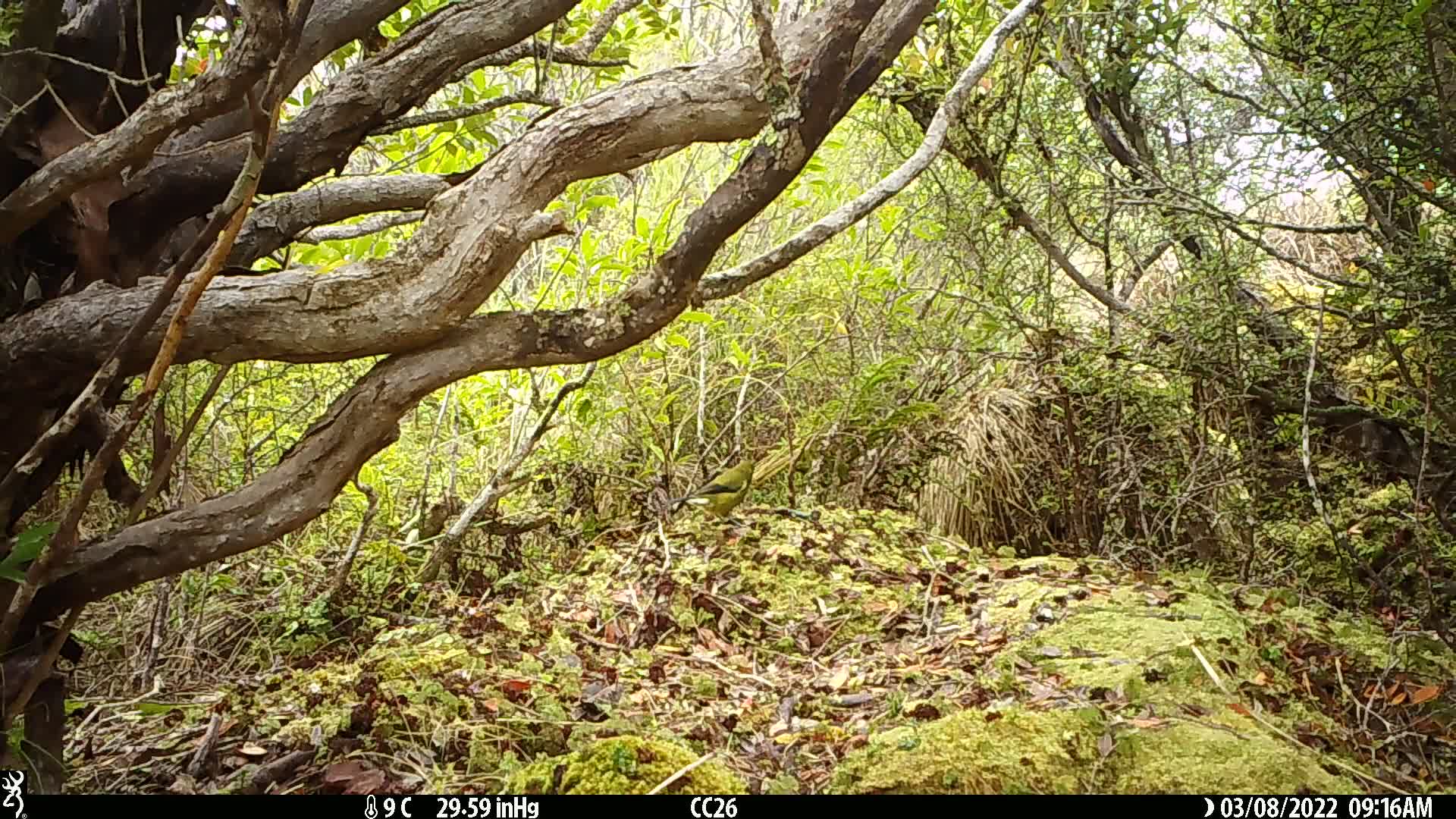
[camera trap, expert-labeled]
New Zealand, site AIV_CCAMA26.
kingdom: Animalia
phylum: Chordata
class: Aves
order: Passeriformes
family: Meliphagidae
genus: Anthornis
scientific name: Anthornis melanura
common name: new zealand bellbird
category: bellbird